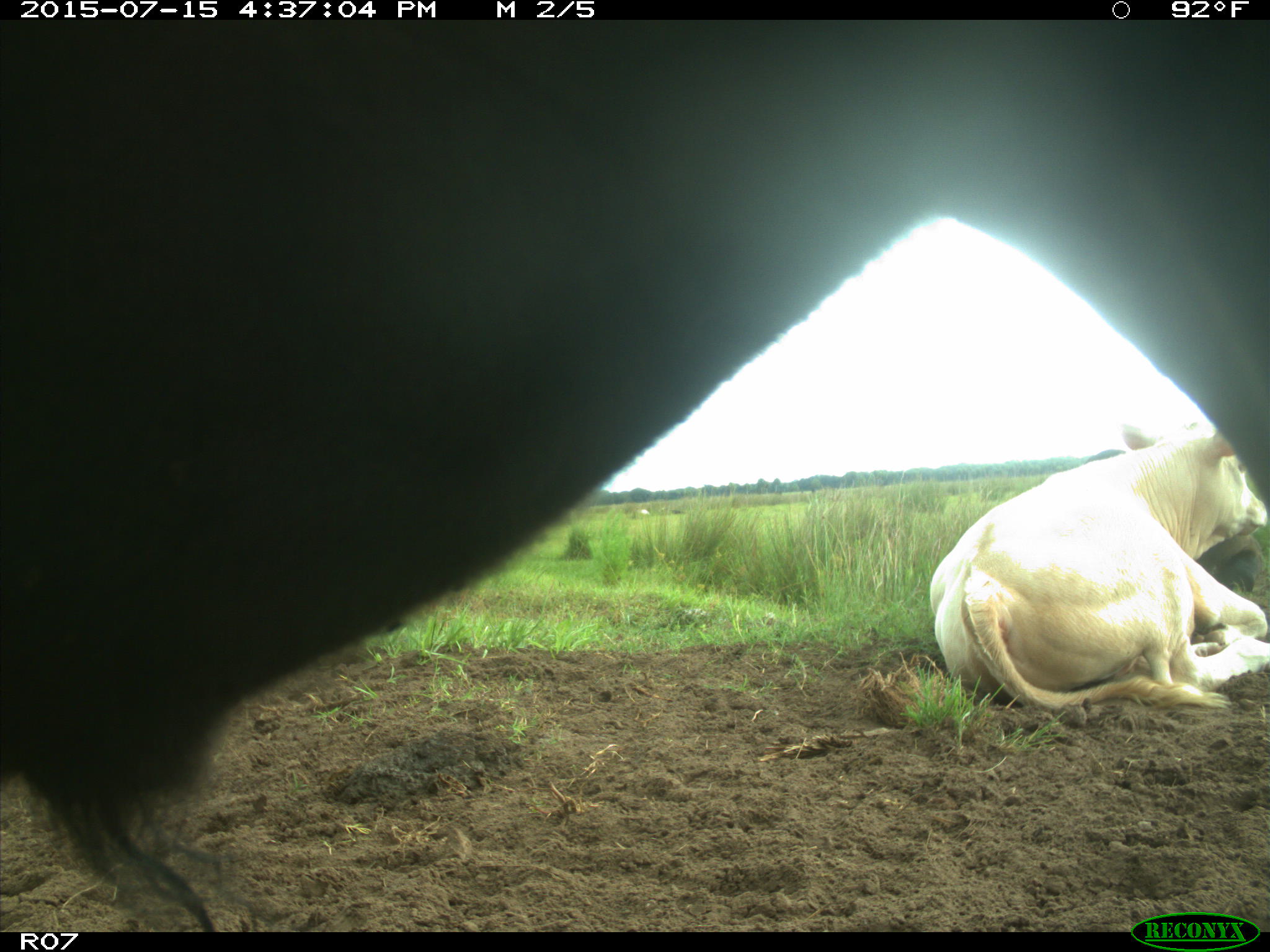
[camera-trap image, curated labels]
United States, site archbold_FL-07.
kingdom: Animalia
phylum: Chordata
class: Mammalia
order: Artiodactyla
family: Bovidae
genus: Bos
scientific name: Bos taurus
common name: domestic cow